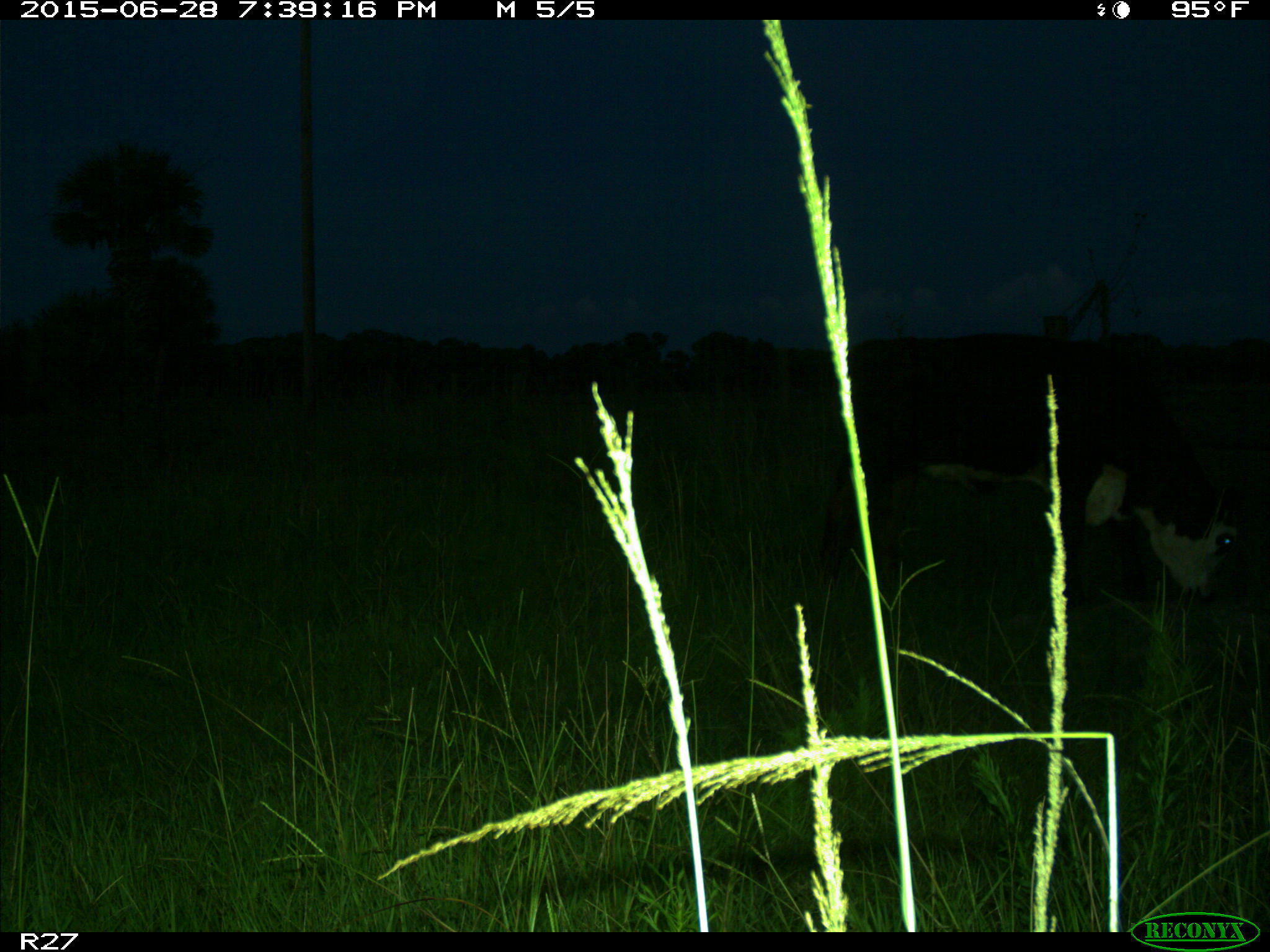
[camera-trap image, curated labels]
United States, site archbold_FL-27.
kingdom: Animalia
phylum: Chordata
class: Mammalia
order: Artiodactyla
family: Bovidae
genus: Bos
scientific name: Bos taurus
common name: domestic cow